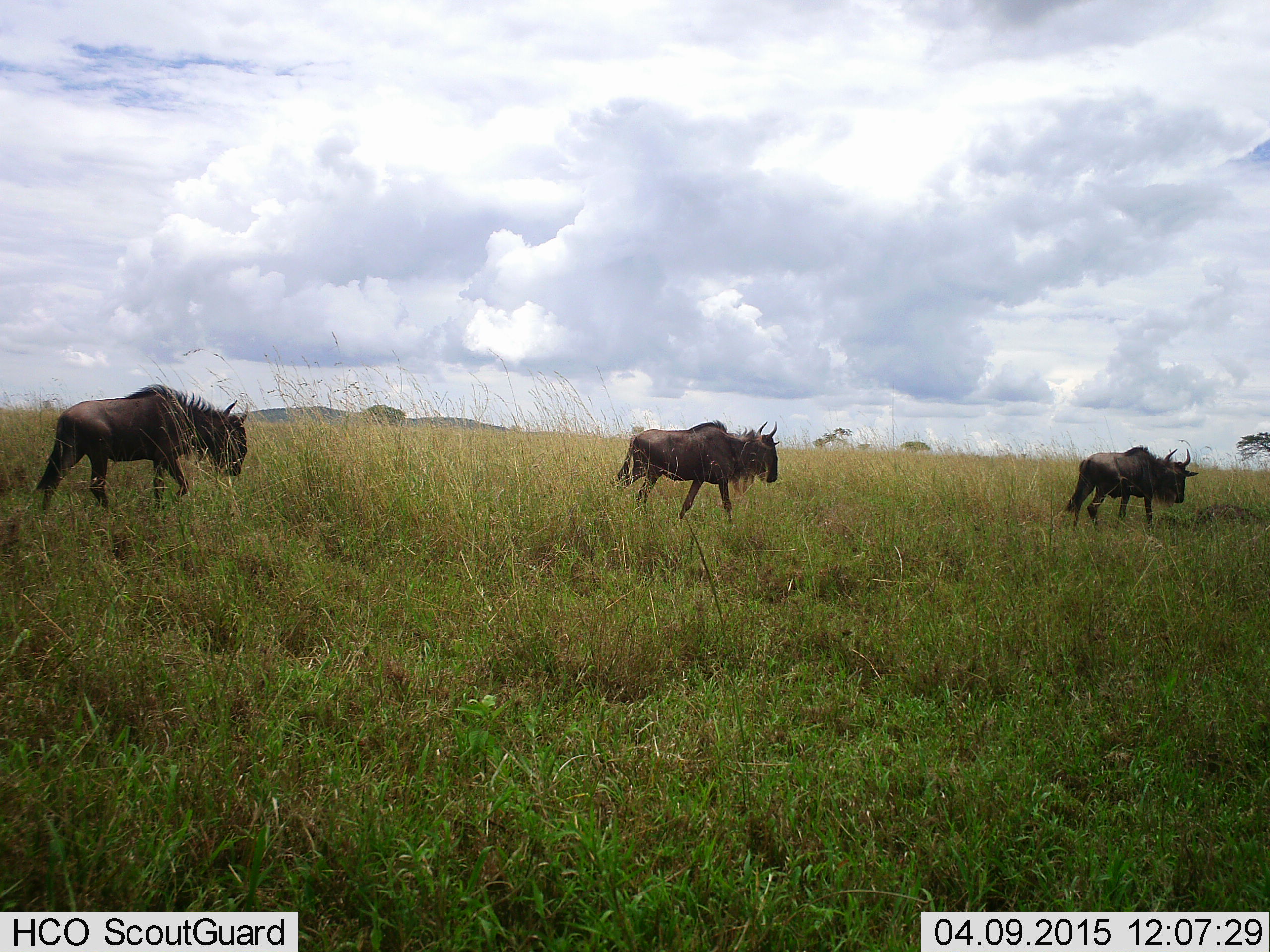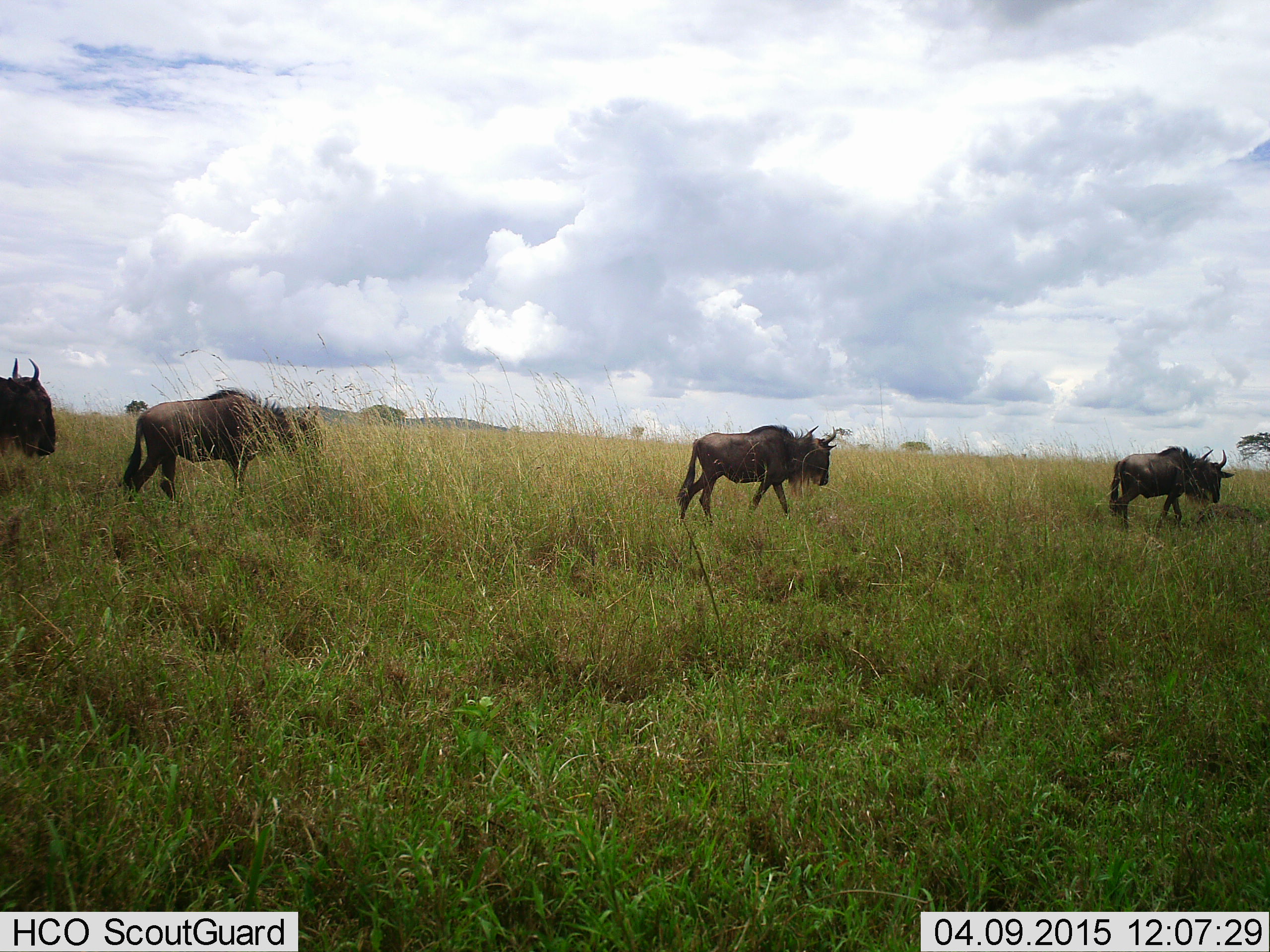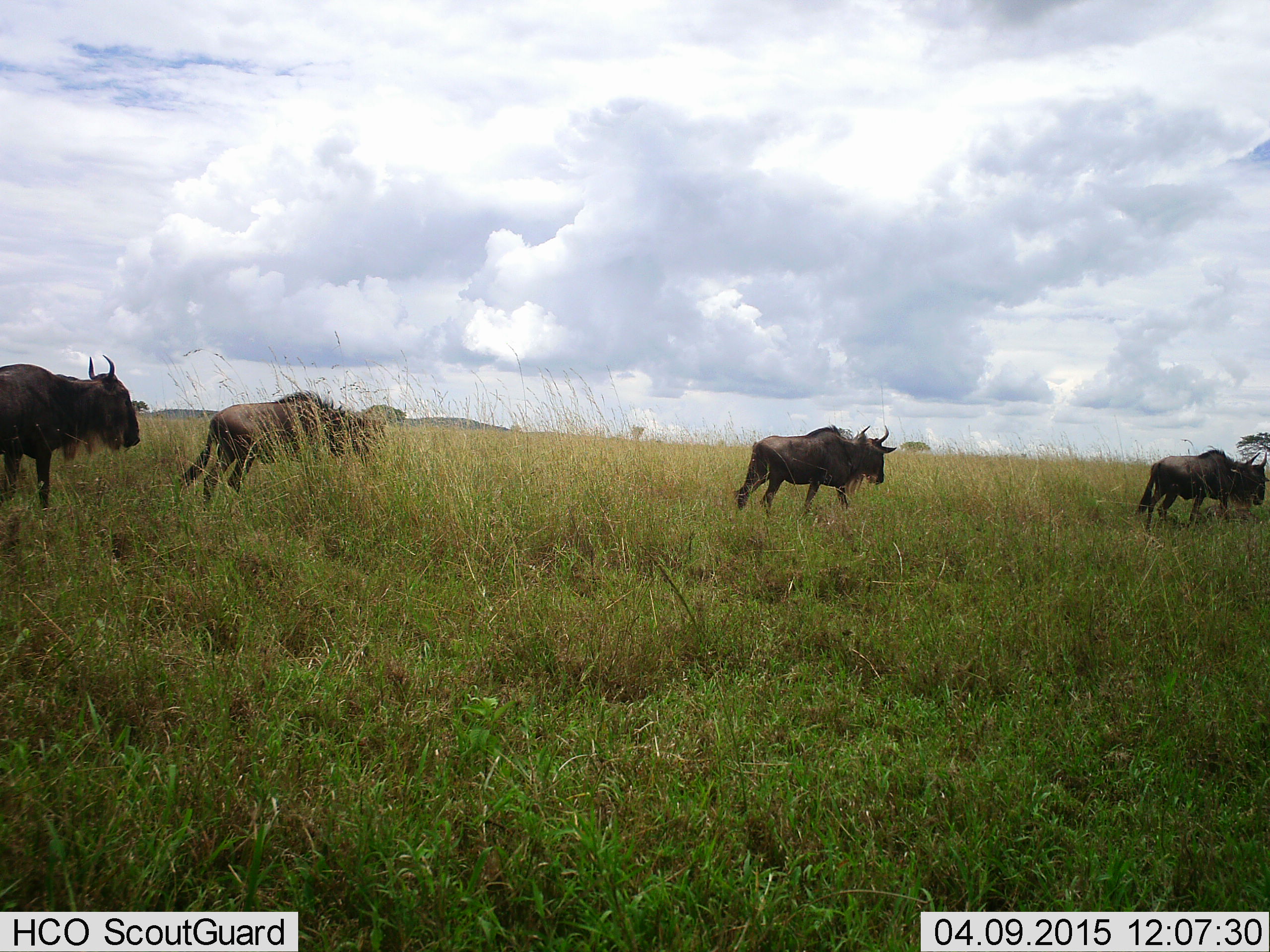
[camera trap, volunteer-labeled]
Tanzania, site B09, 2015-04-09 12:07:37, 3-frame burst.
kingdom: Animalia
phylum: Chordata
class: Mammalia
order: Artiodactyla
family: Bovidae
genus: Connochaetes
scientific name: Connochaetes taurinus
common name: blue wildebeest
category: wildebeest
Wildebeest (blue wildebeest) (Connochaetes taurinus), count 4. Behavior (volunteer vote fractions): standing 0%, resting 0%, moving 90%, interacting 0%. Young present (vote fraction): 0%. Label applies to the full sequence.